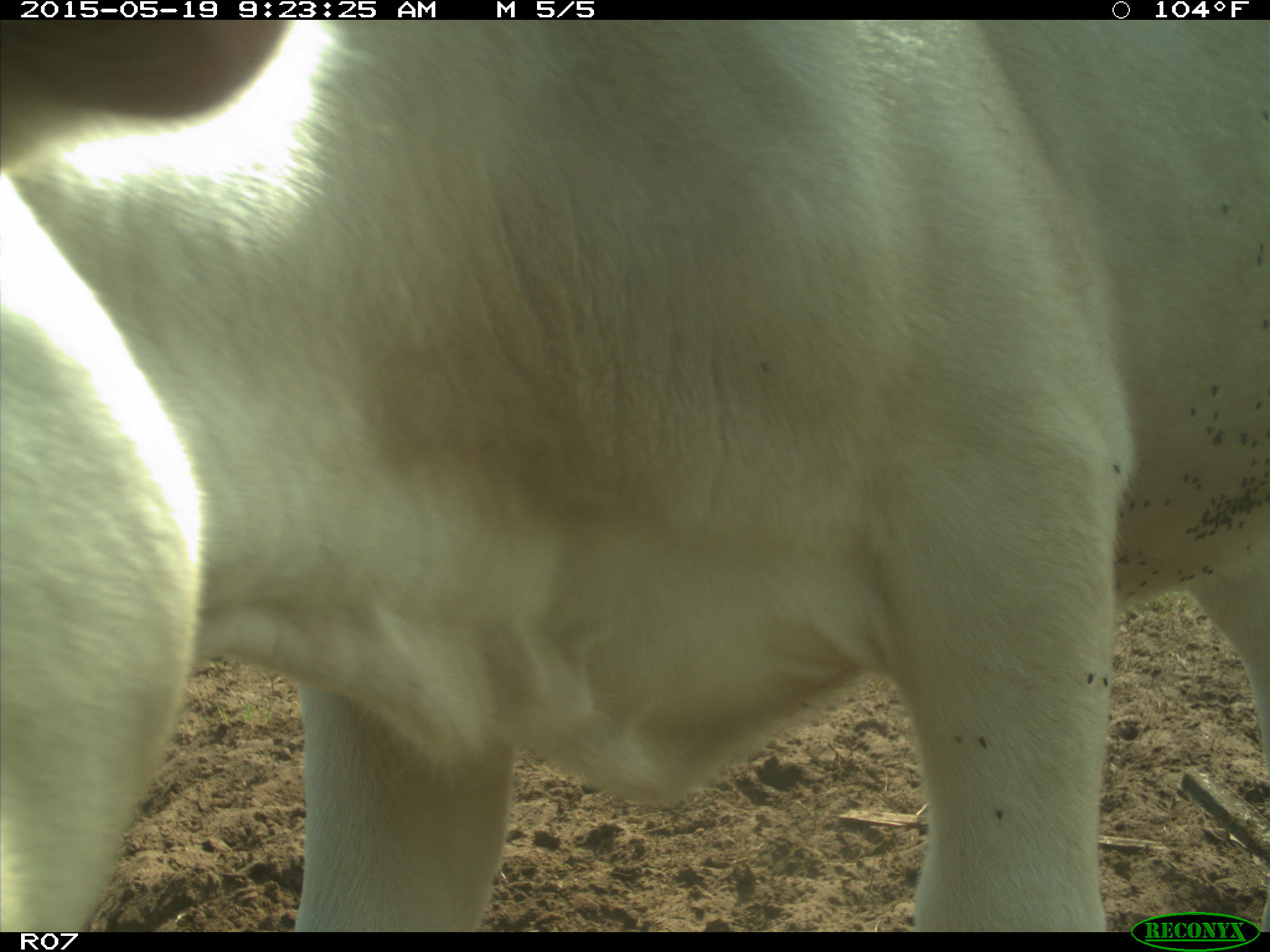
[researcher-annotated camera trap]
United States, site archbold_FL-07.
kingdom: Animalia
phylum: Chordata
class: Mammalia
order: Artiodactyla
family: Bovidae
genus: Bos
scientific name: Bos taurus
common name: domestic cow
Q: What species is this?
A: Bos taurus (domestic cow).